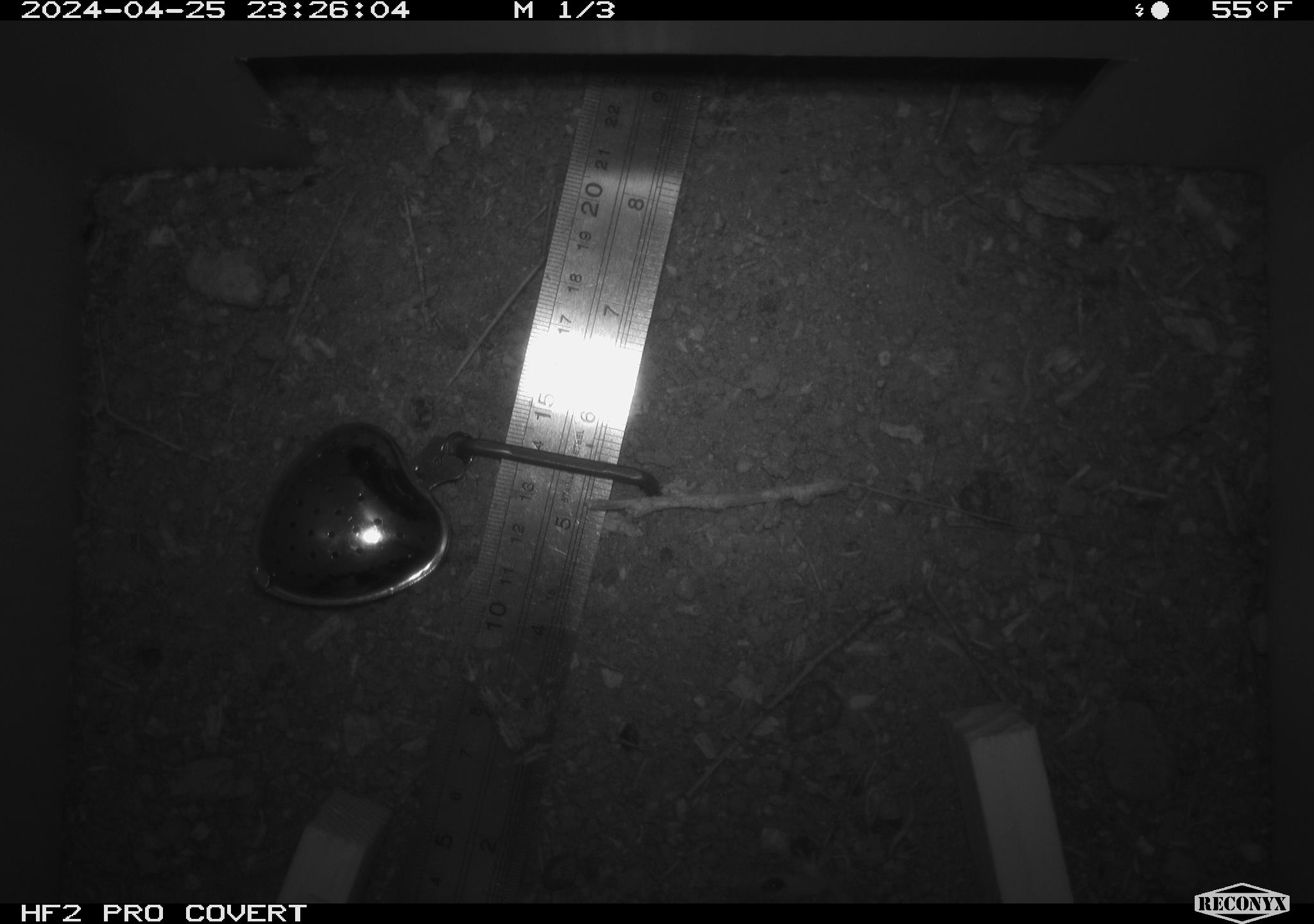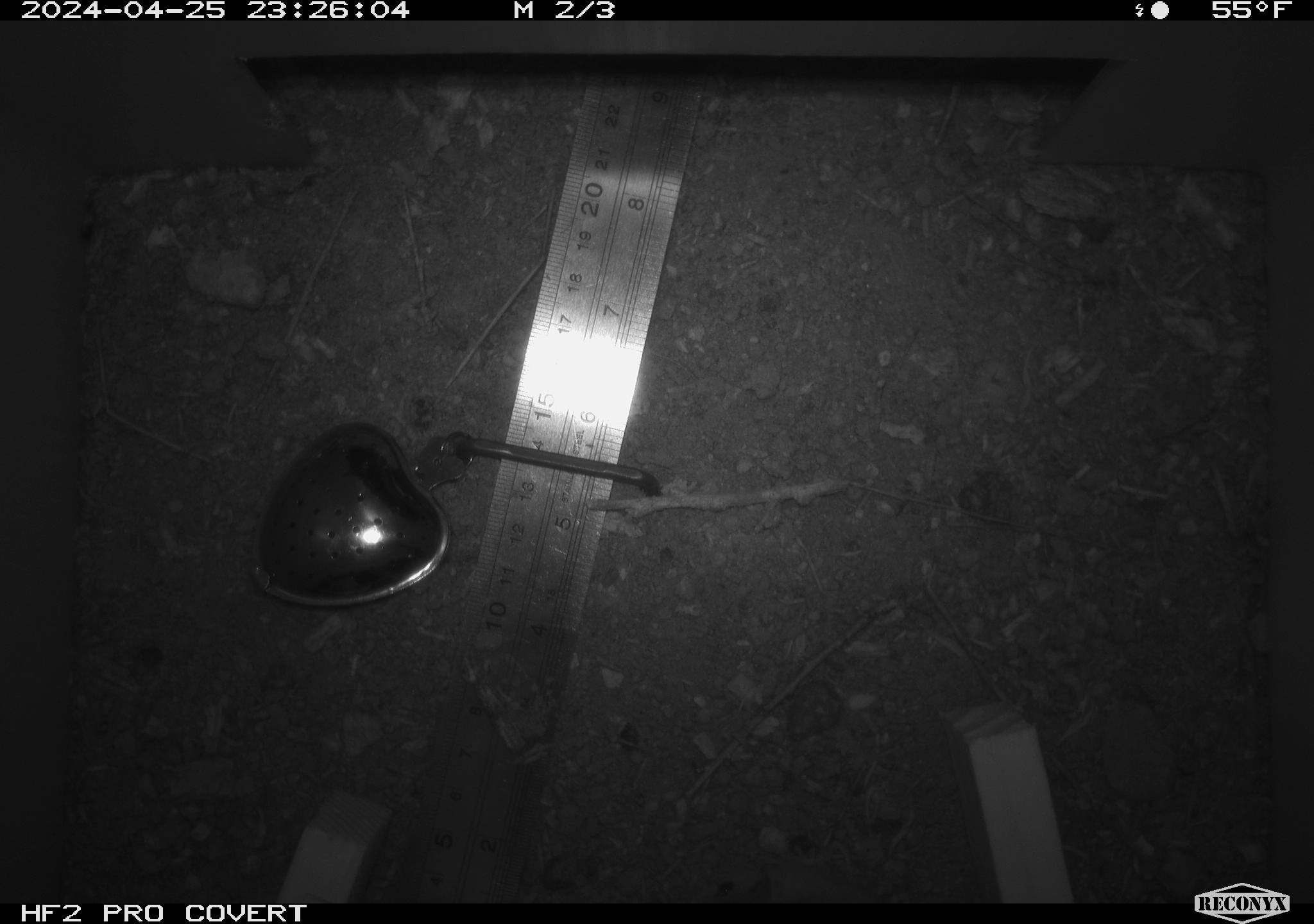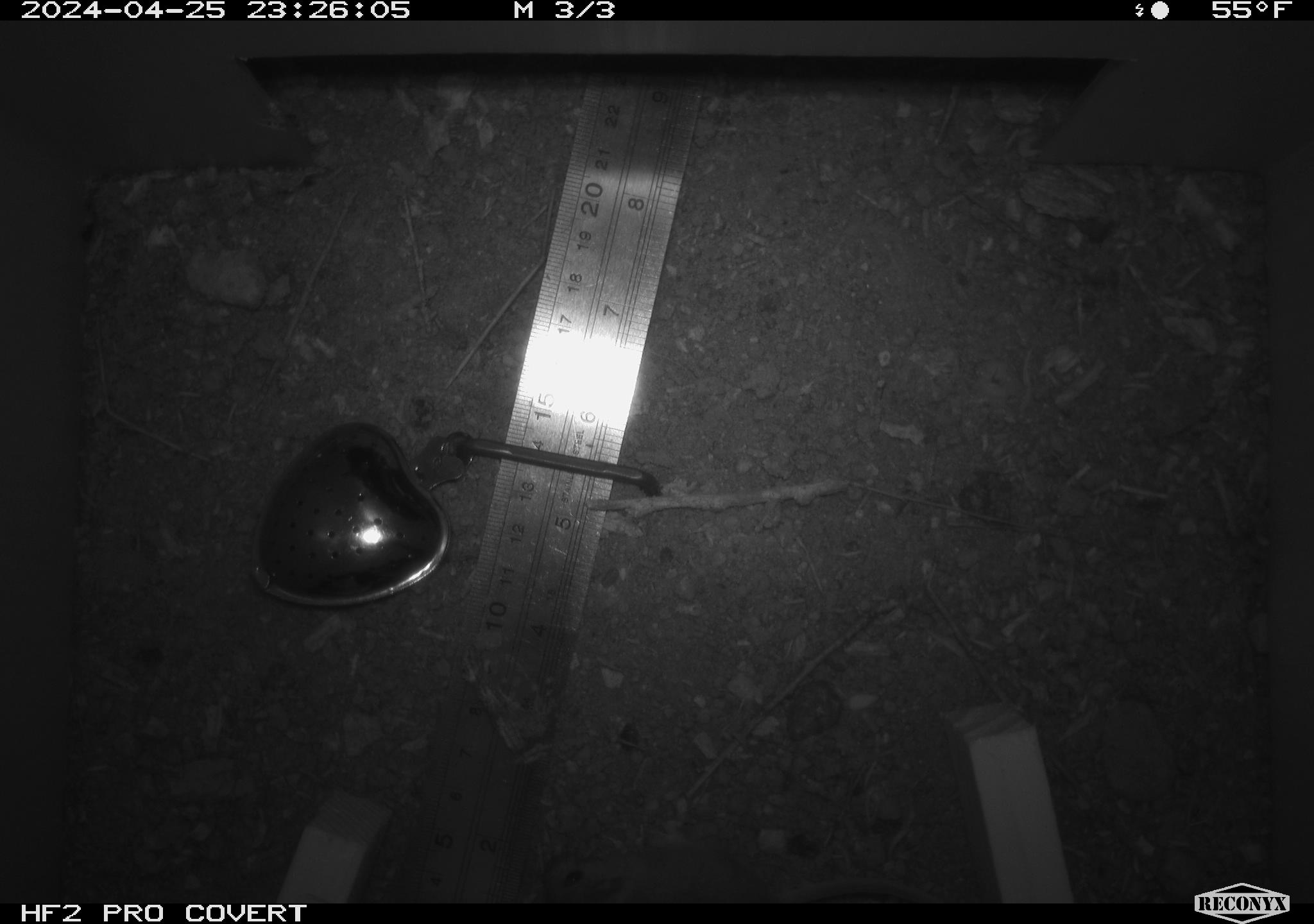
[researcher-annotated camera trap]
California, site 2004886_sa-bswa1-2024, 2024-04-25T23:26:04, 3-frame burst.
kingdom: Animalia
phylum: Chordata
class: Mammalia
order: Rodentia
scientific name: Rodentia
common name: mouse species